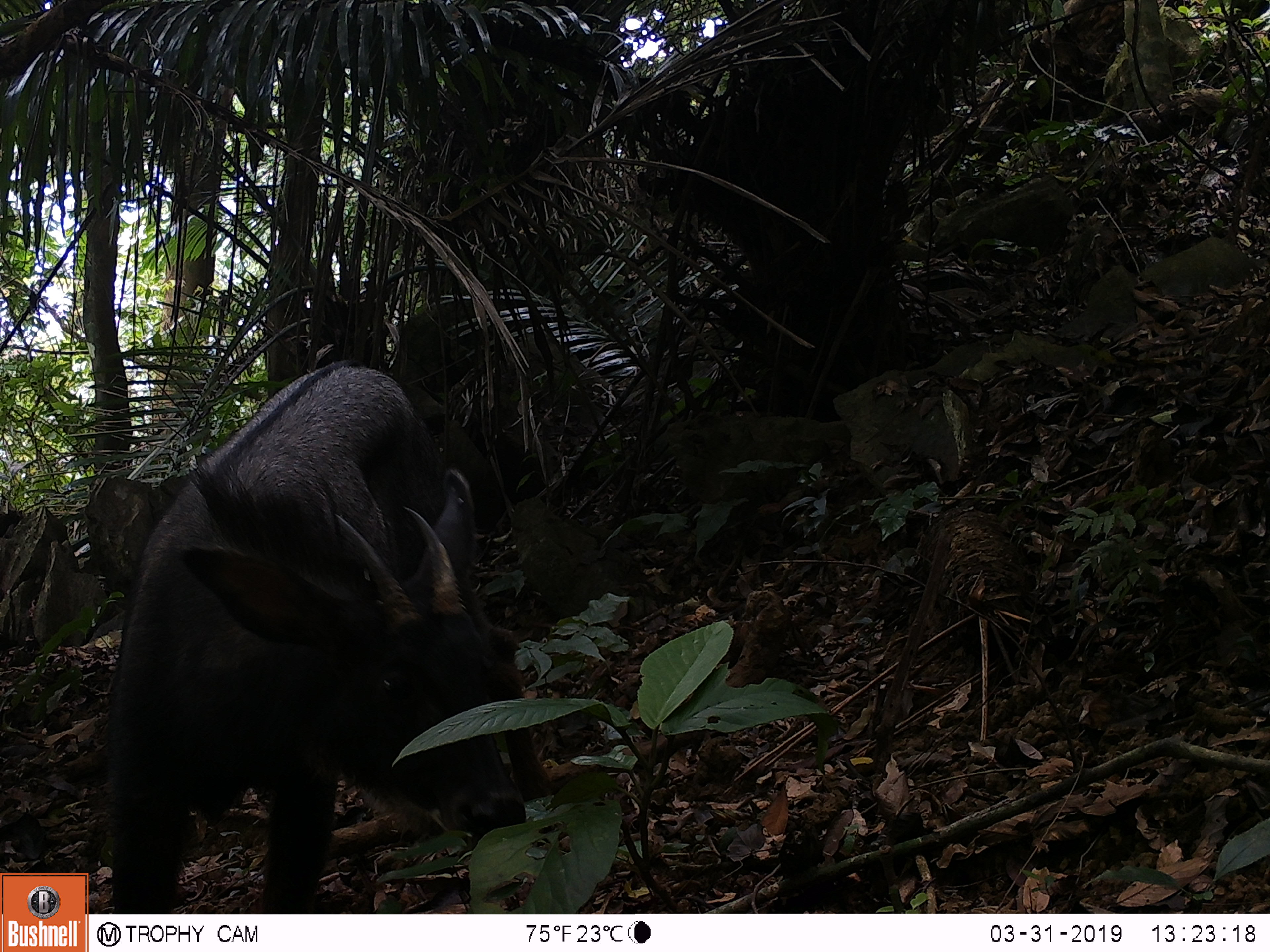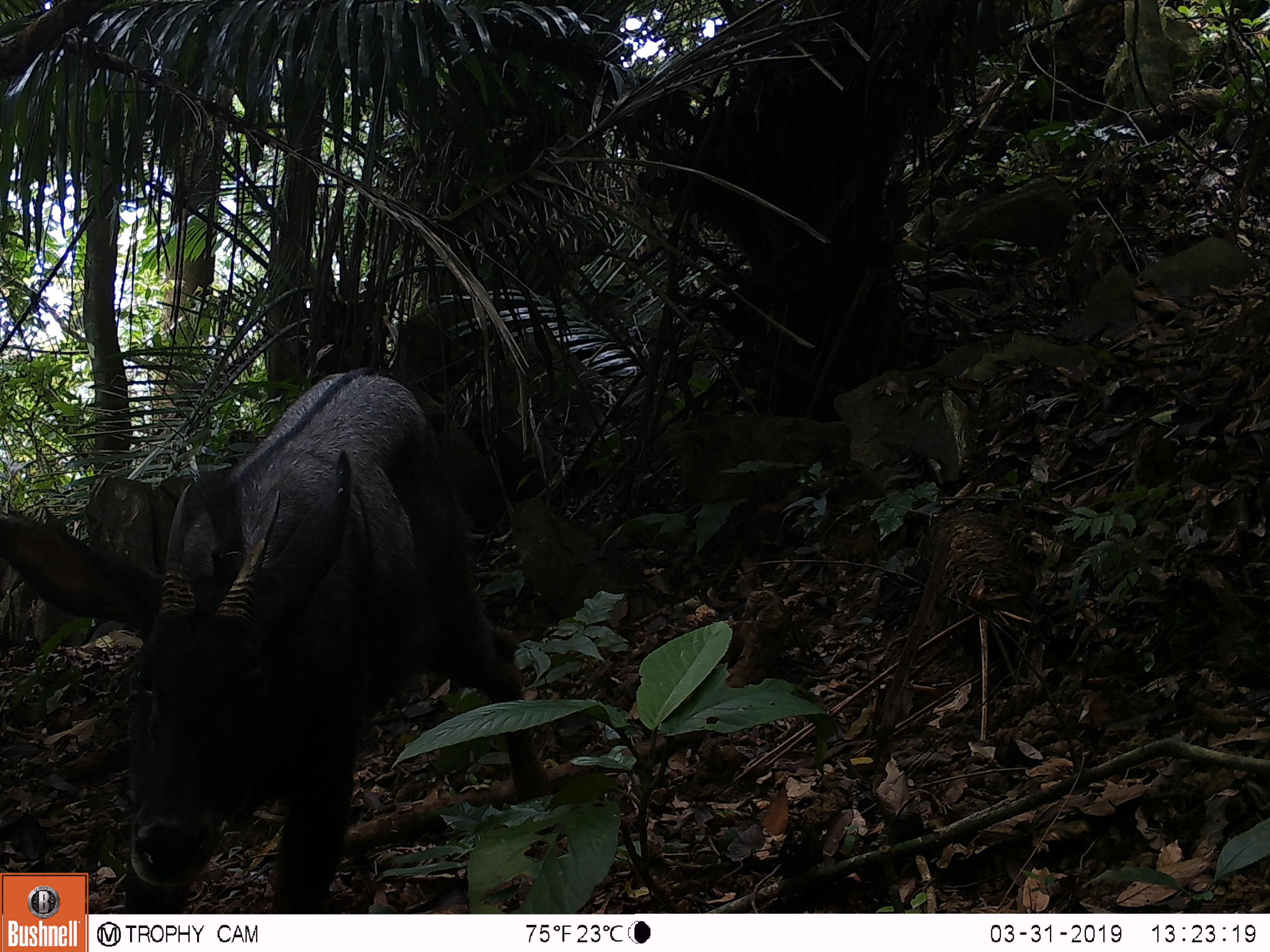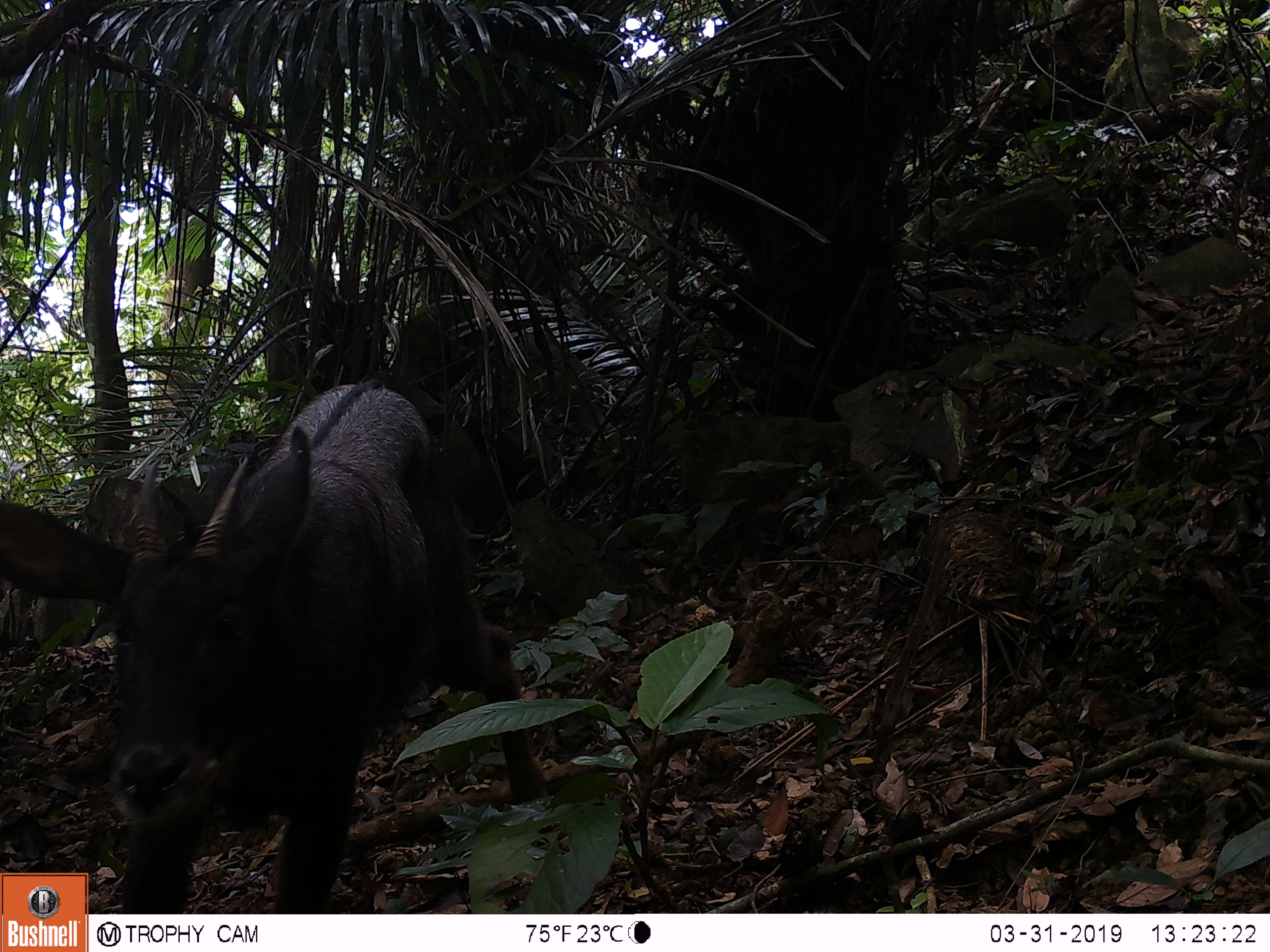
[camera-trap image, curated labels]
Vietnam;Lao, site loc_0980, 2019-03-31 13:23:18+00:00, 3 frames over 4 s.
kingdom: Animalia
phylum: Chordata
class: Mammalia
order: Artiodactyla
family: Bovidae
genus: Capricornis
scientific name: Capricornis sumatraensis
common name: chinese serow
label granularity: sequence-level